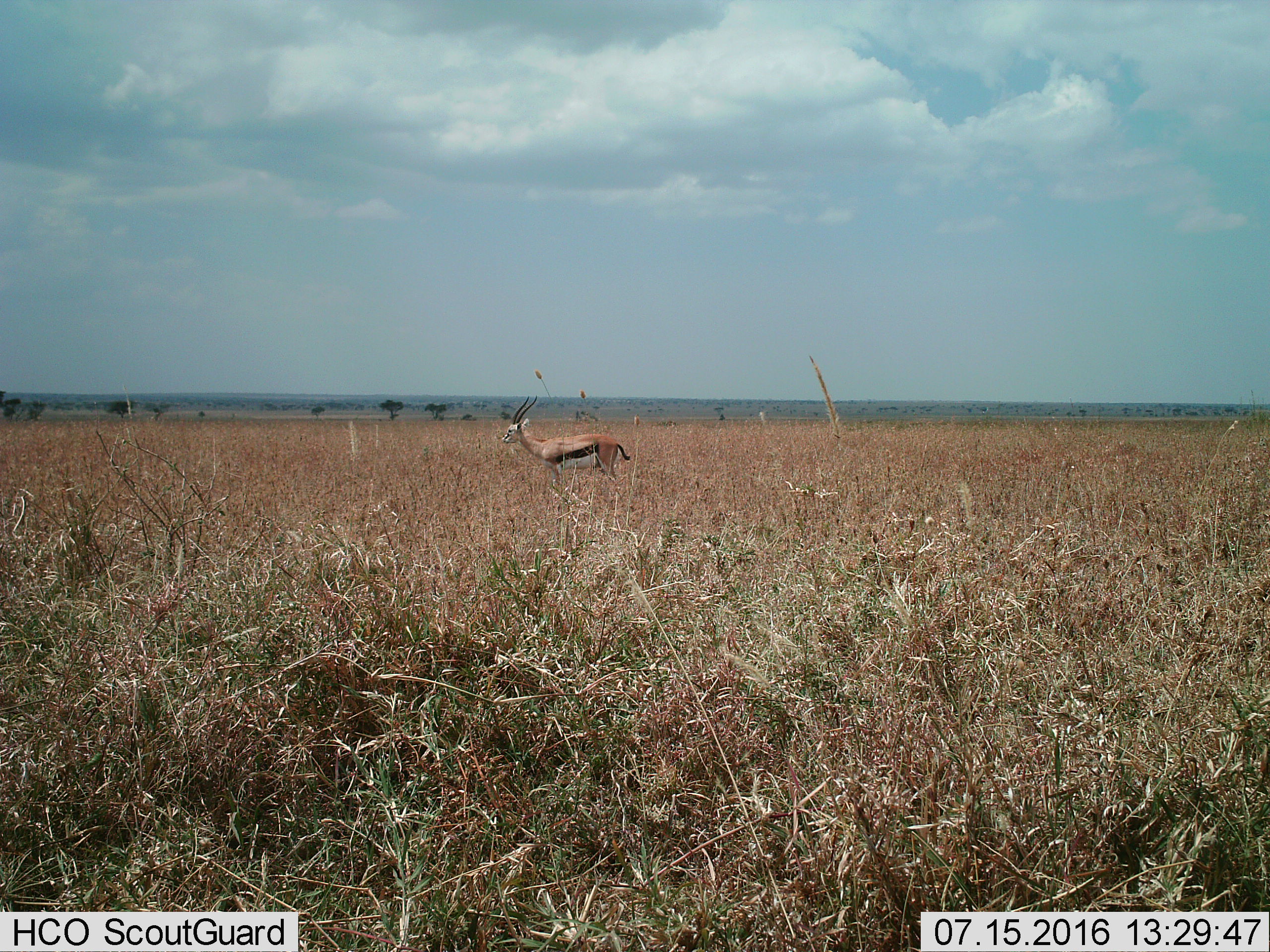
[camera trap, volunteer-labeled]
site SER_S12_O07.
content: unidentified animal